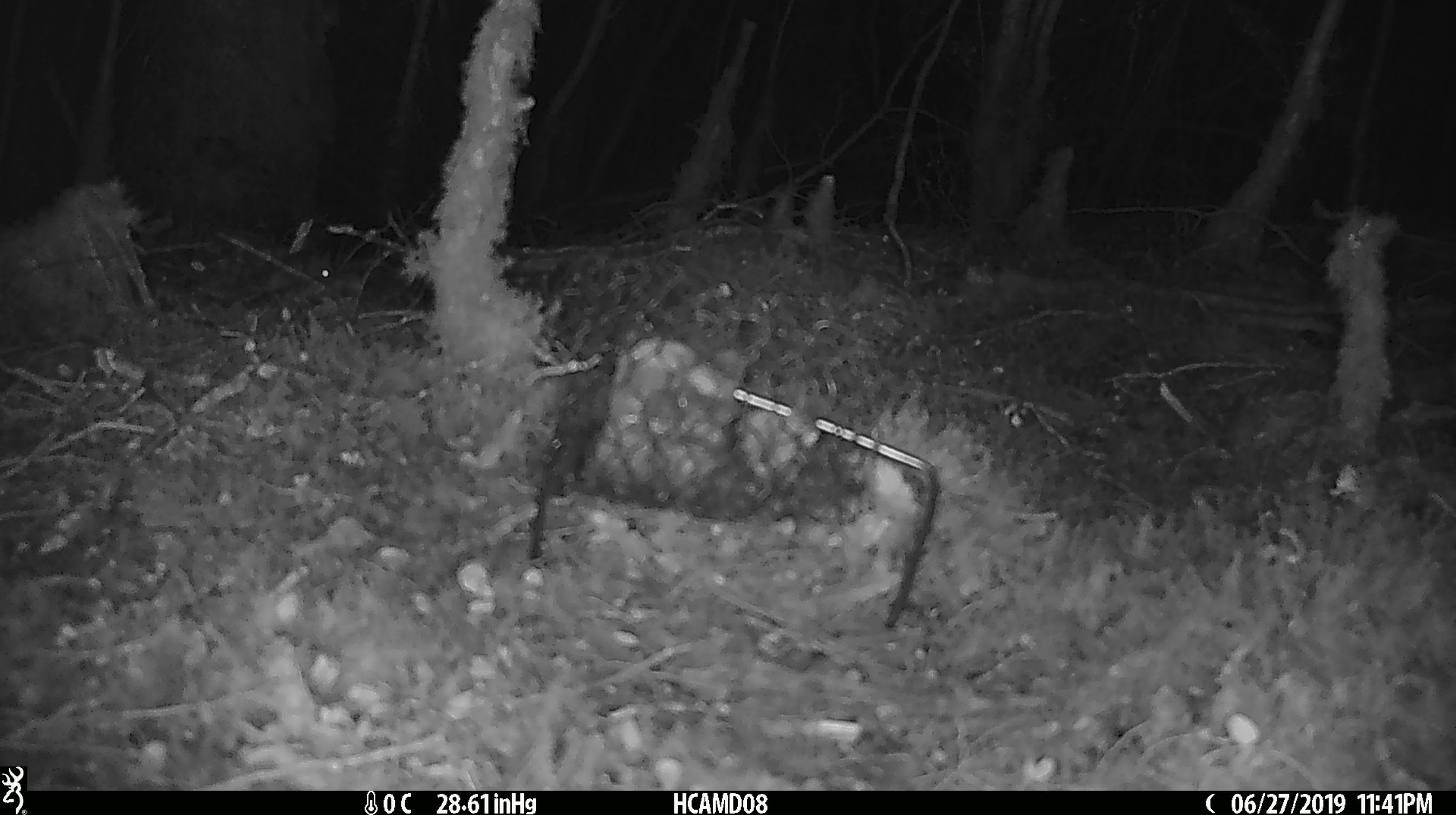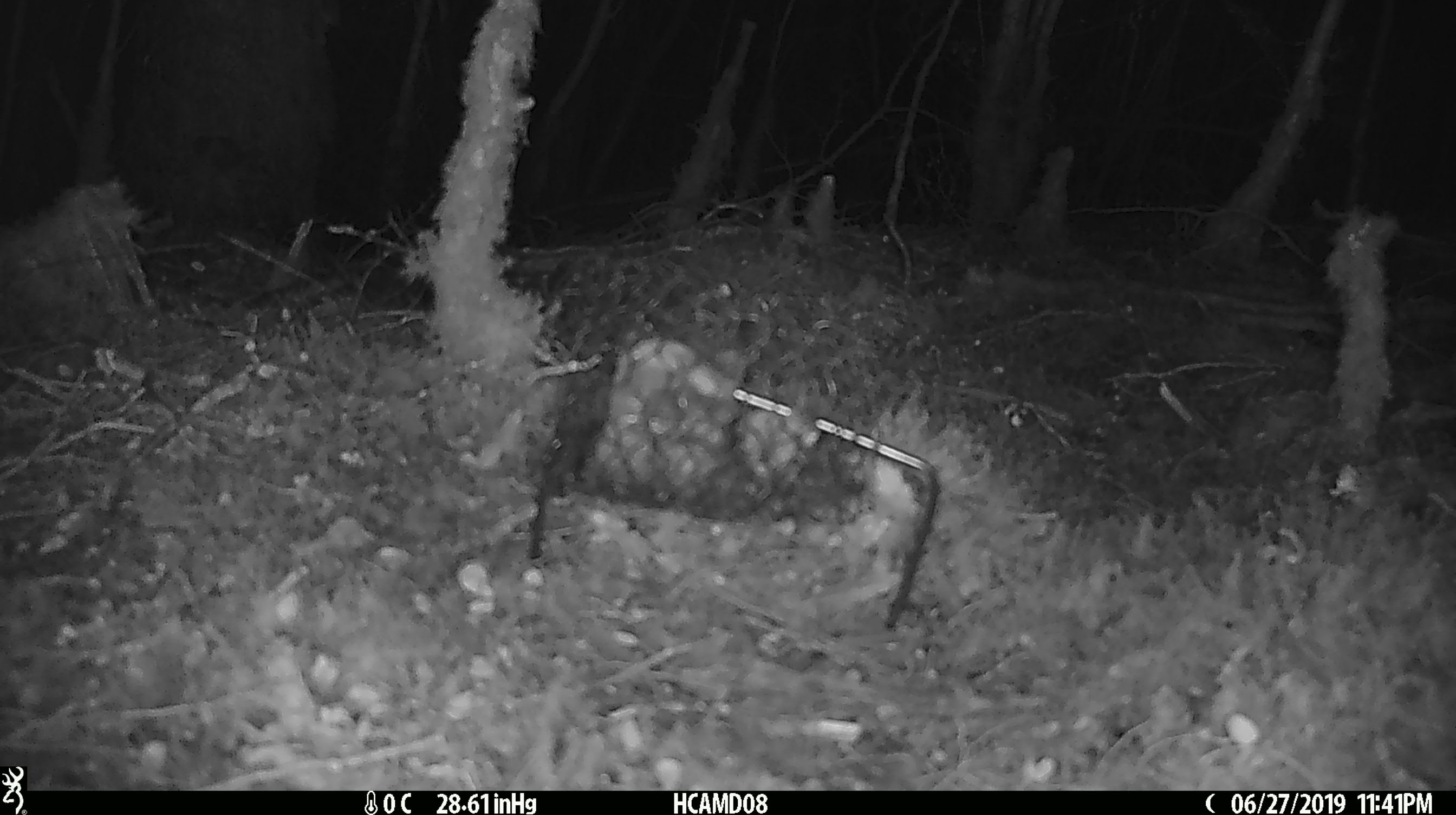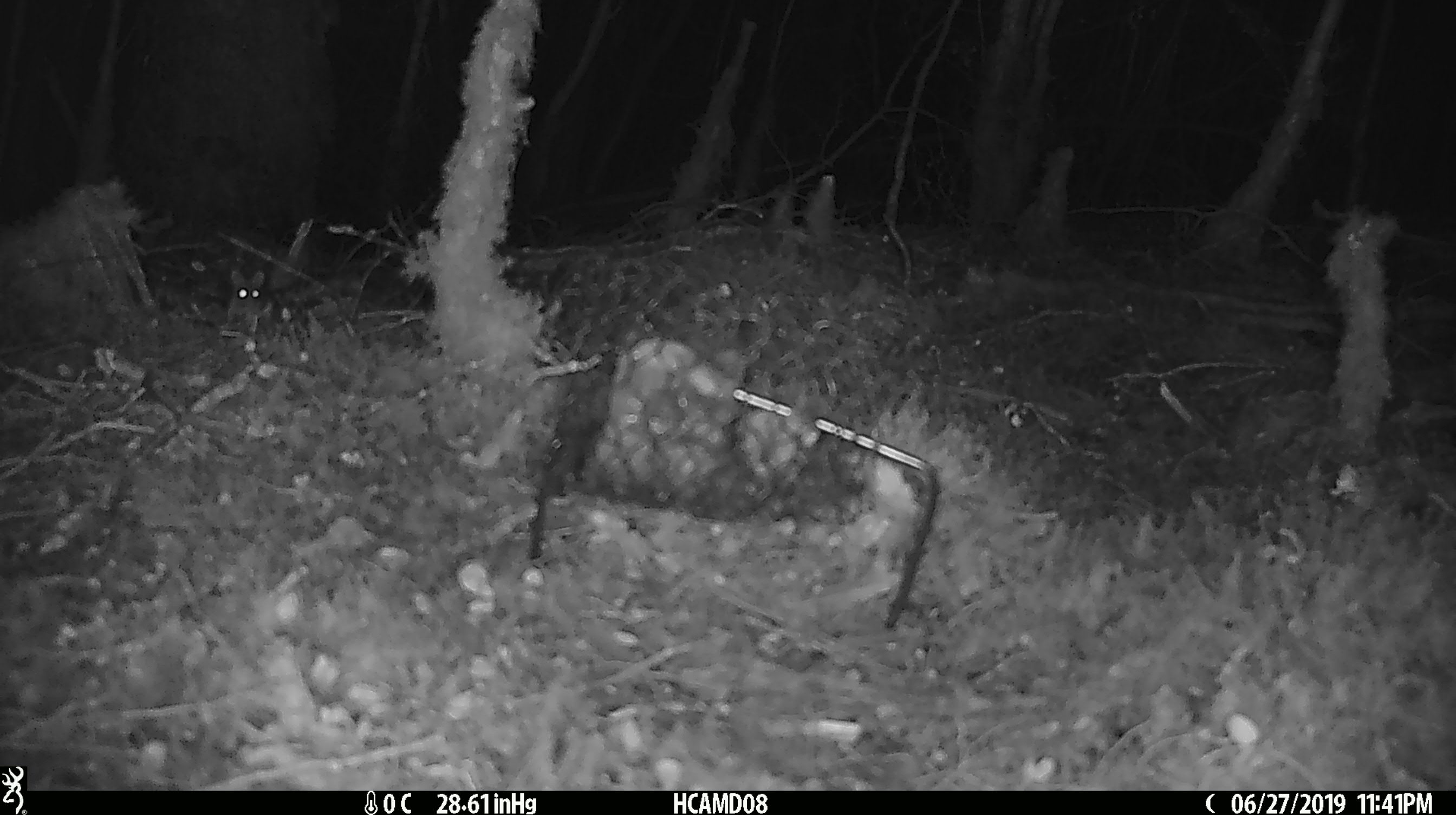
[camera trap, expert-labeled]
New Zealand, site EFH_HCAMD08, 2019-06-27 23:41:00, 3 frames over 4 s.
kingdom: Animalia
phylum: Chordata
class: Mammalia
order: Rodentia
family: Muridae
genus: Mus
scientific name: Mus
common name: mouse